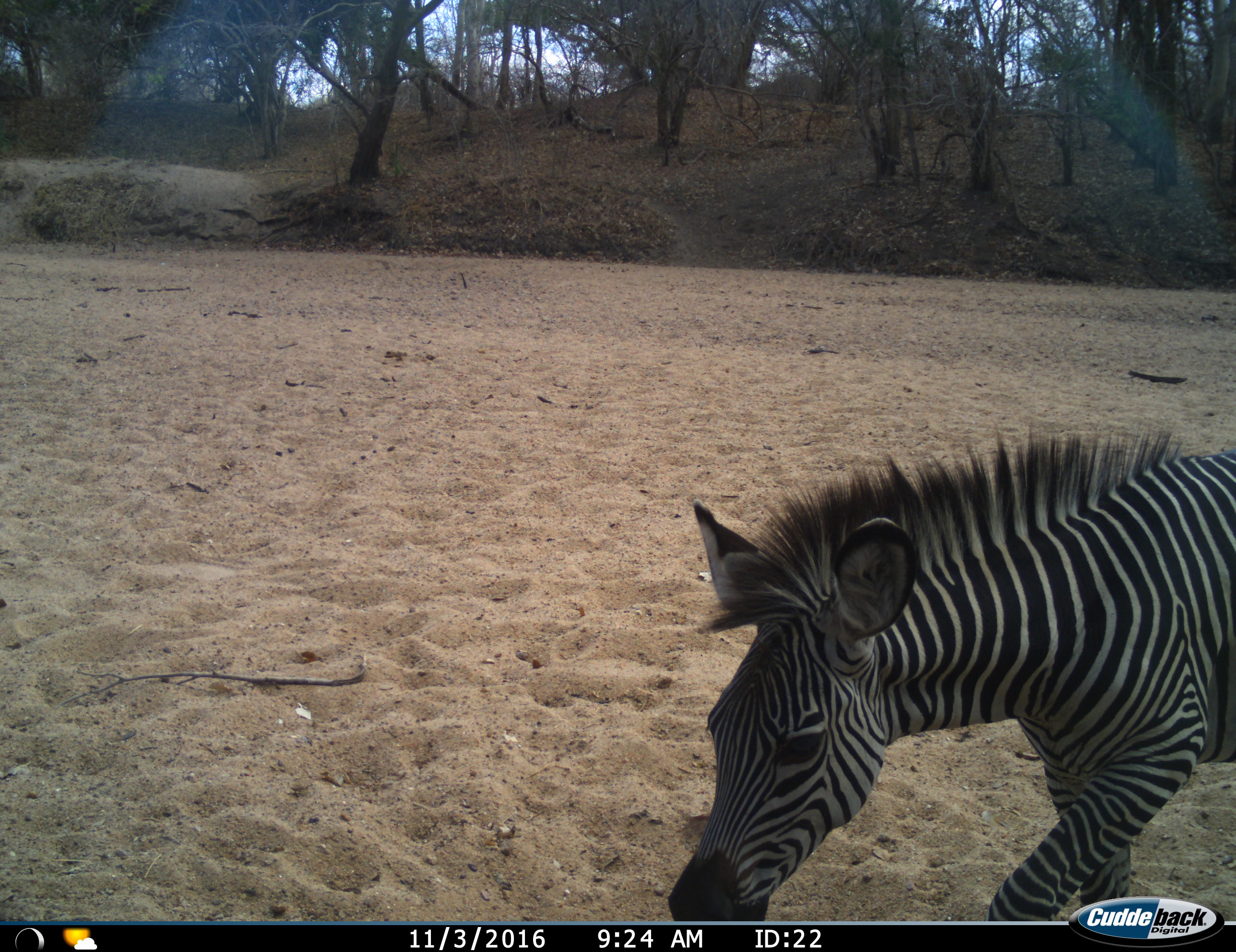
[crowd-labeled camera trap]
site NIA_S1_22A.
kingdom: Animalia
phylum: Chordata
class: Mammalia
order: Perissodactyla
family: Equidae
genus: Equus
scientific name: Equus quagga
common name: plains zebra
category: zebraplains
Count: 1.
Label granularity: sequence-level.